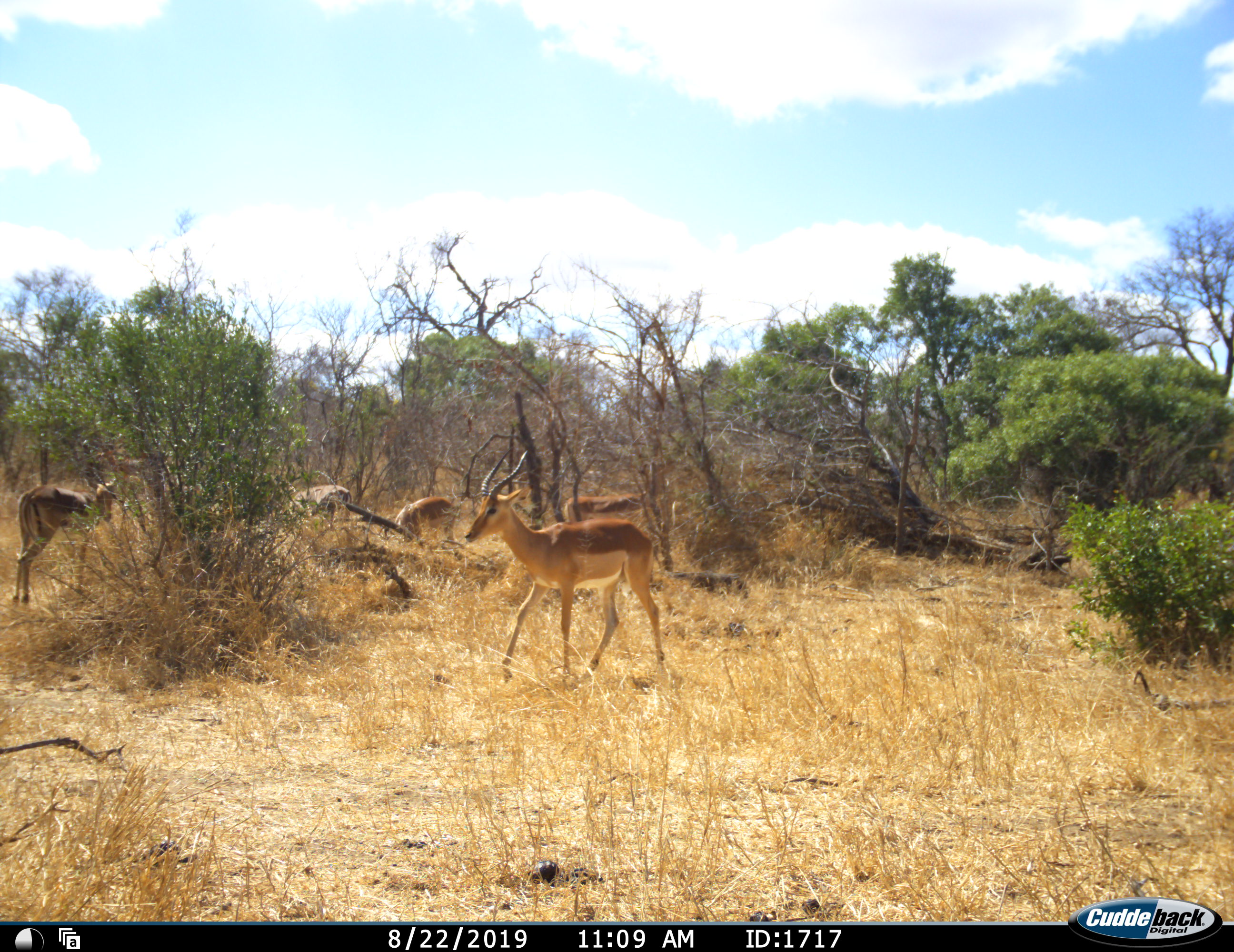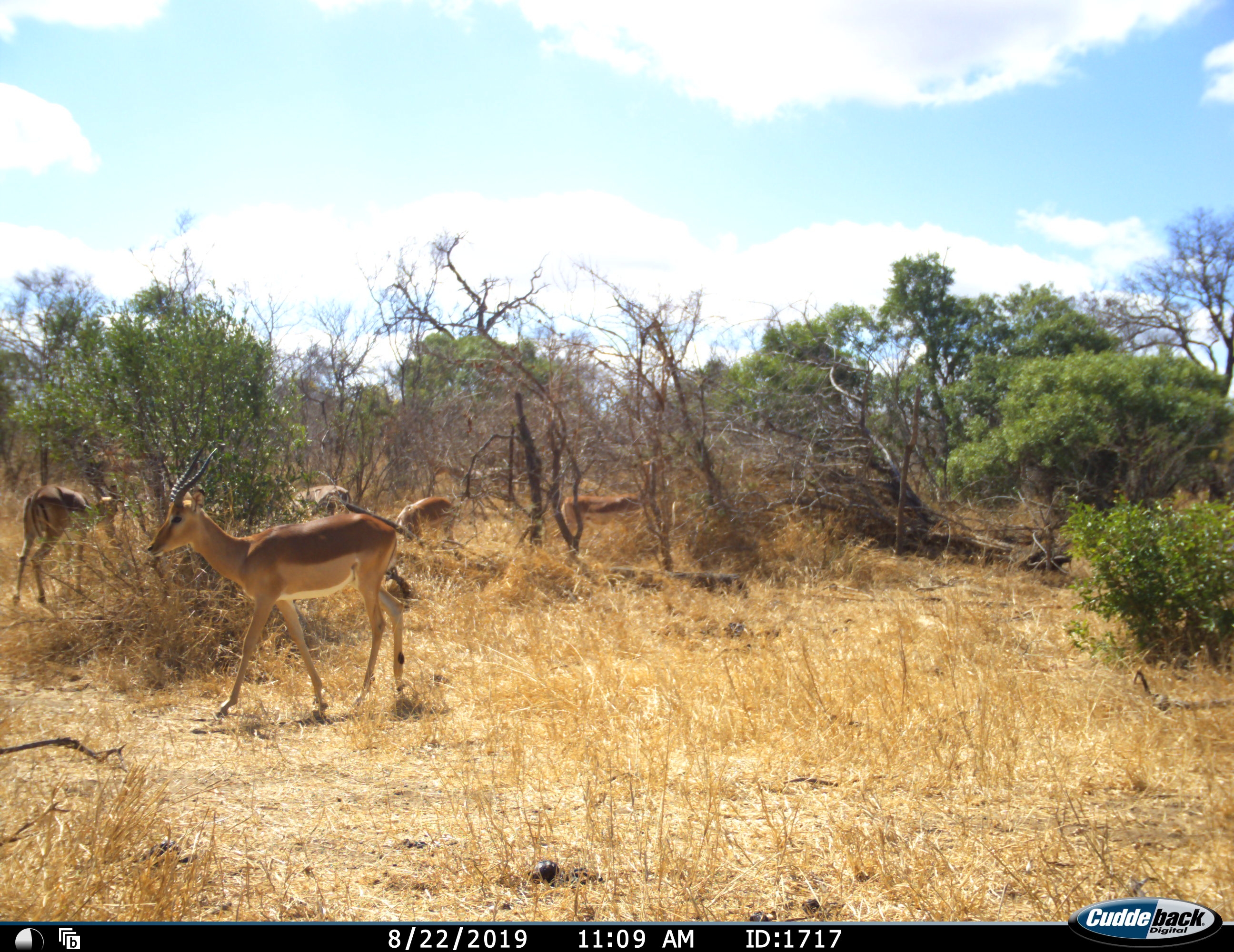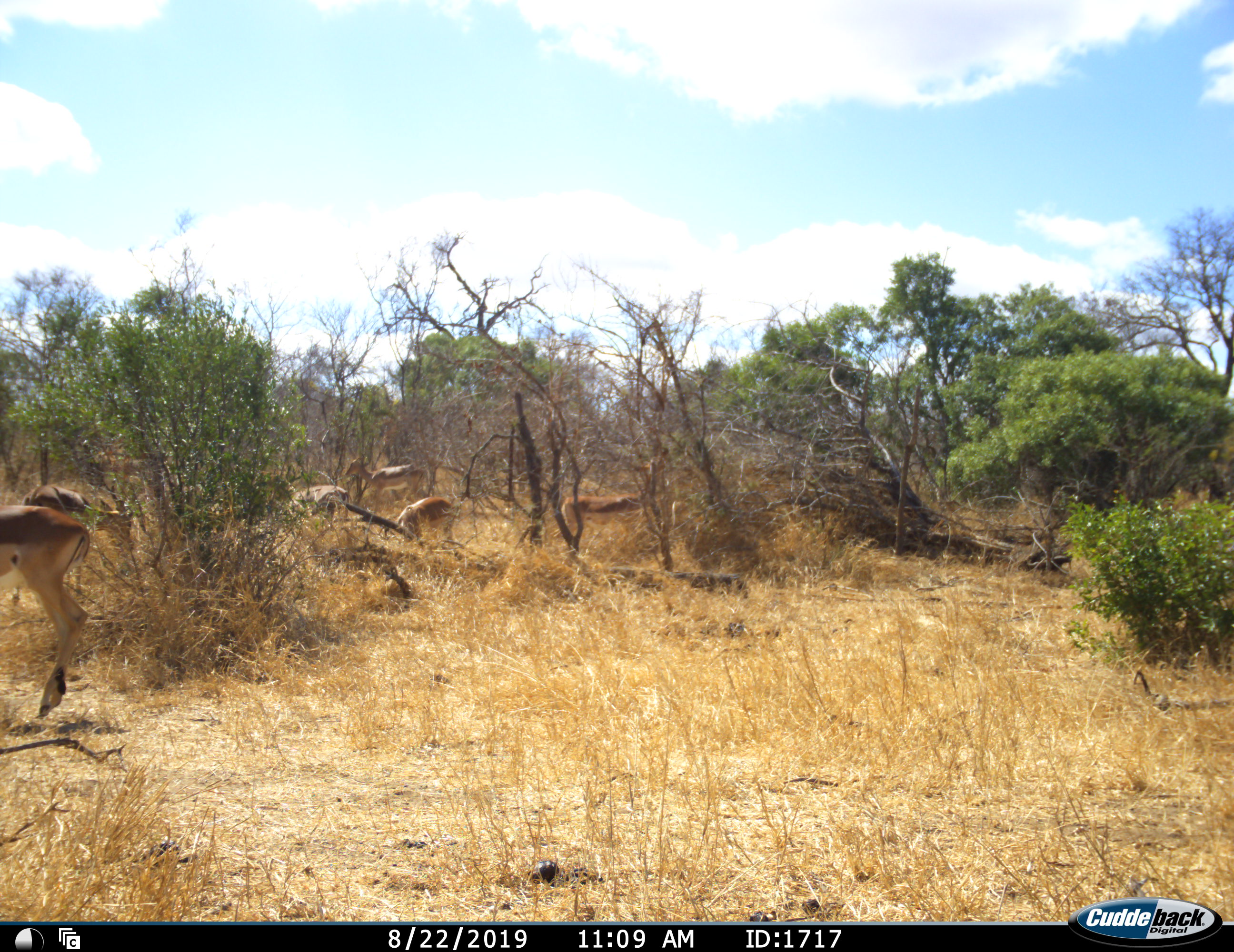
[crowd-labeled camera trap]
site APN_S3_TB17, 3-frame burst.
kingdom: Animalia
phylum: Chordata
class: Mammalia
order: Artiodactyla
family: Bovidae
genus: Aepyceros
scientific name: Aepyceros melampus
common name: impala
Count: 5.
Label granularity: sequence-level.